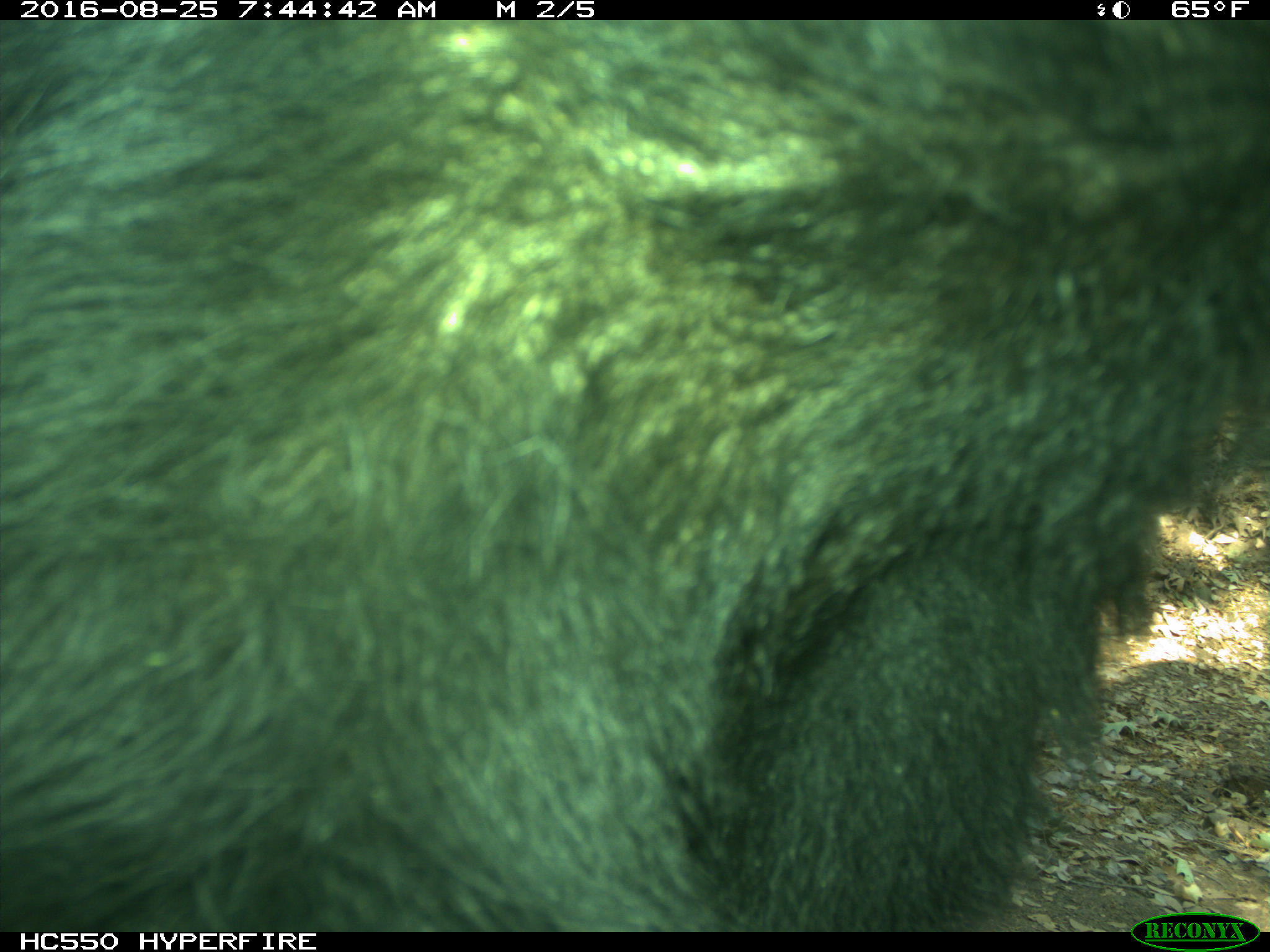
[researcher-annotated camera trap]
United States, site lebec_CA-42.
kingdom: Animalia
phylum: Chordata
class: Mammalia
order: Carnivora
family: Ursidae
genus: Ursus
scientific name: Ursus americanus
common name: american black bear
Ursus americanus (american black bear).